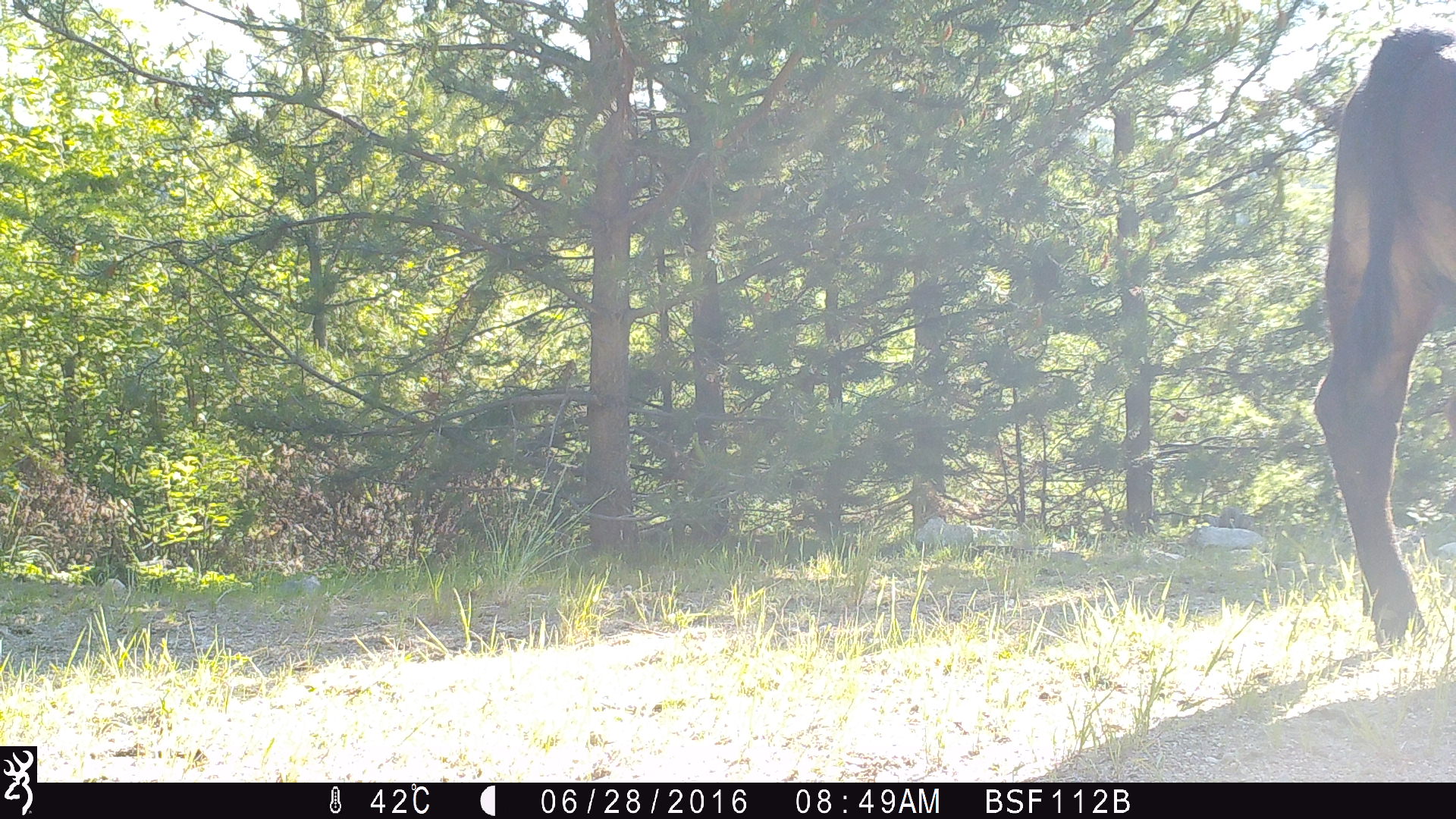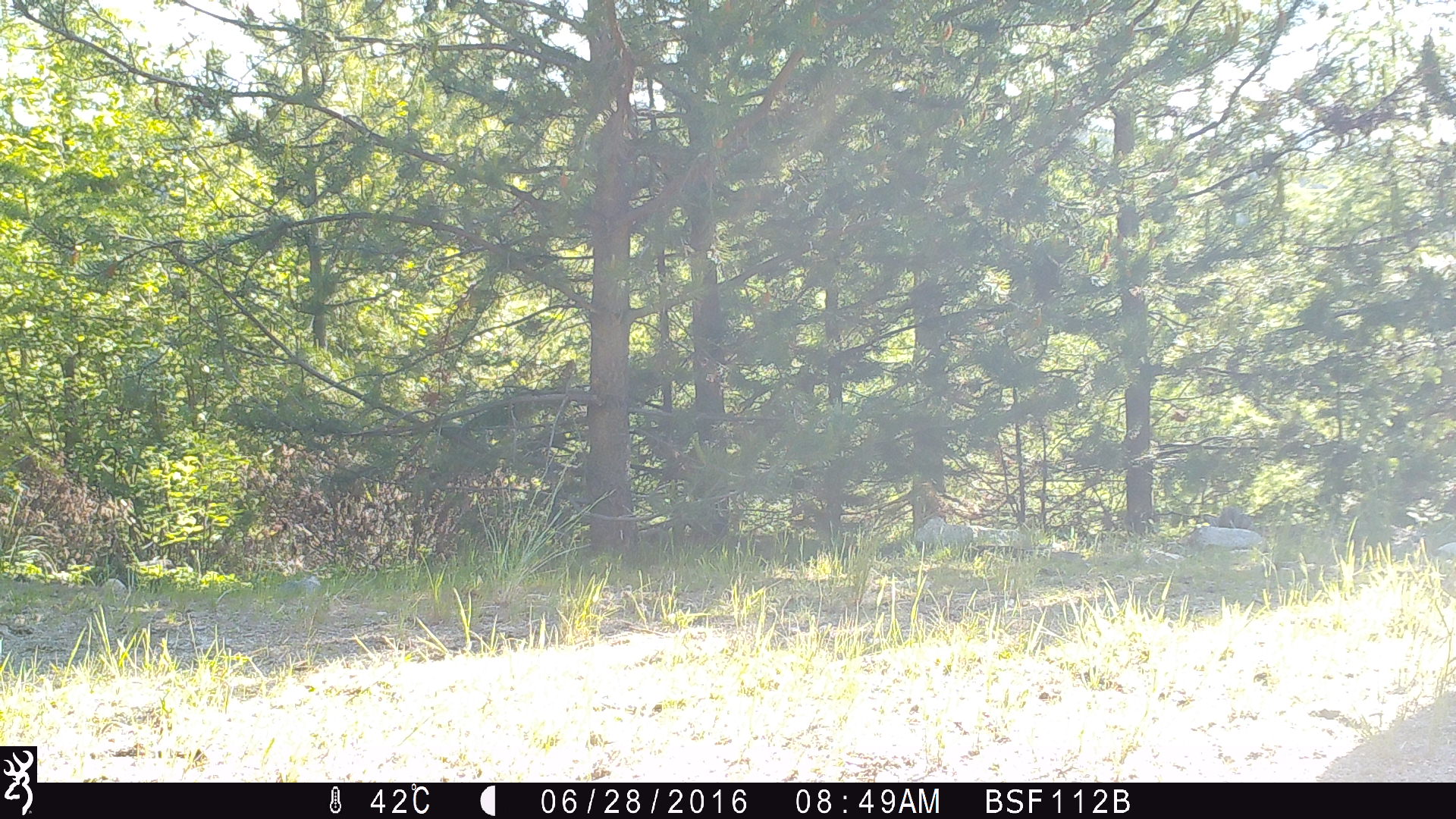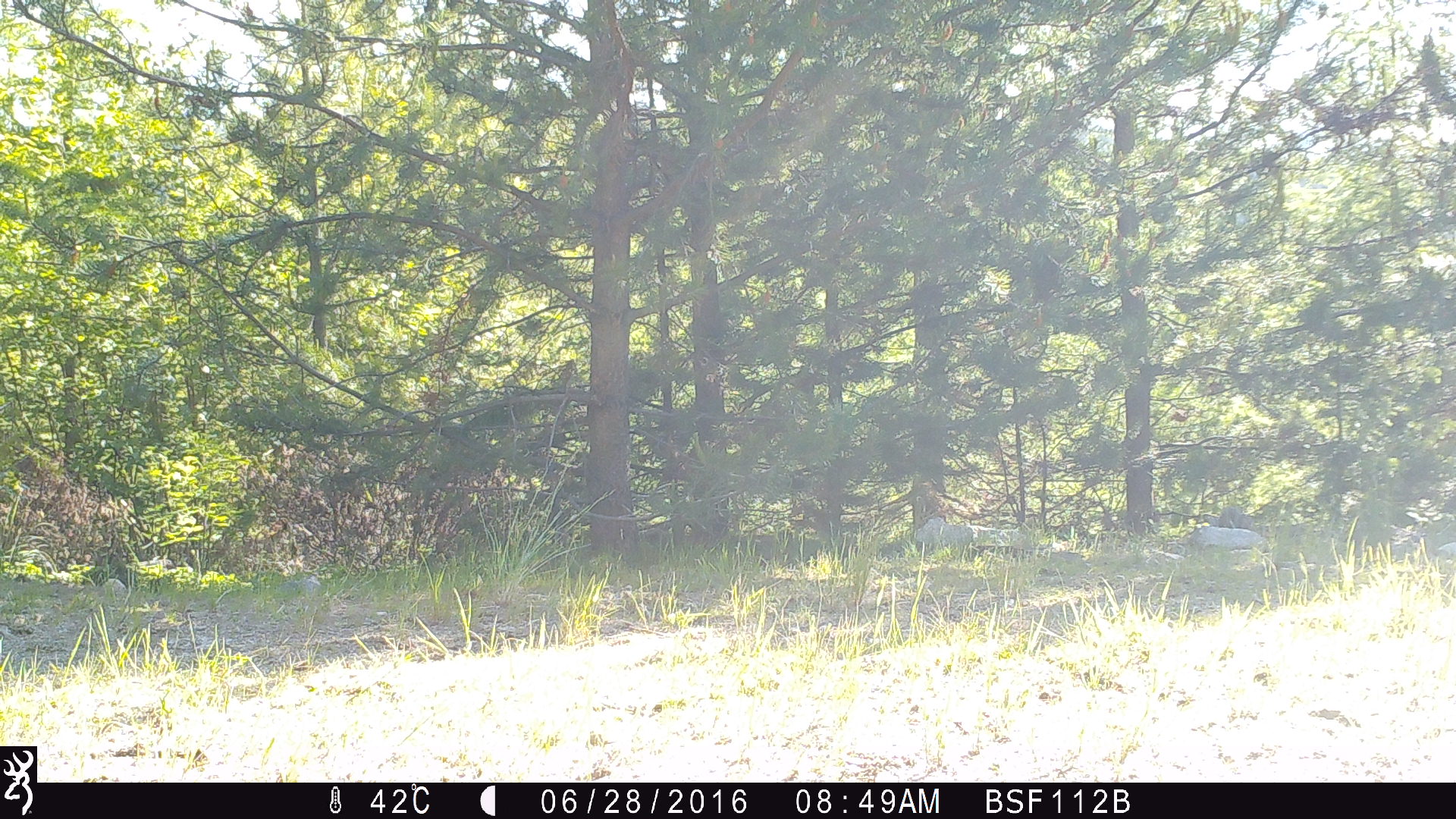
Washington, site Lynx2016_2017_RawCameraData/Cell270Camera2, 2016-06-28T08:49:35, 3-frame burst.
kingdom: Animalia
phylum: Chordata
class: Mammalia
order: Artiodactyla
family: Bovidae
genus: Bos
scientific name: Bos taurus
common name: domestic cattle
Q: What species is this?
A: Domestic cattle (Bos taurus).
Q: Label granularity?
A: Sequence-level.